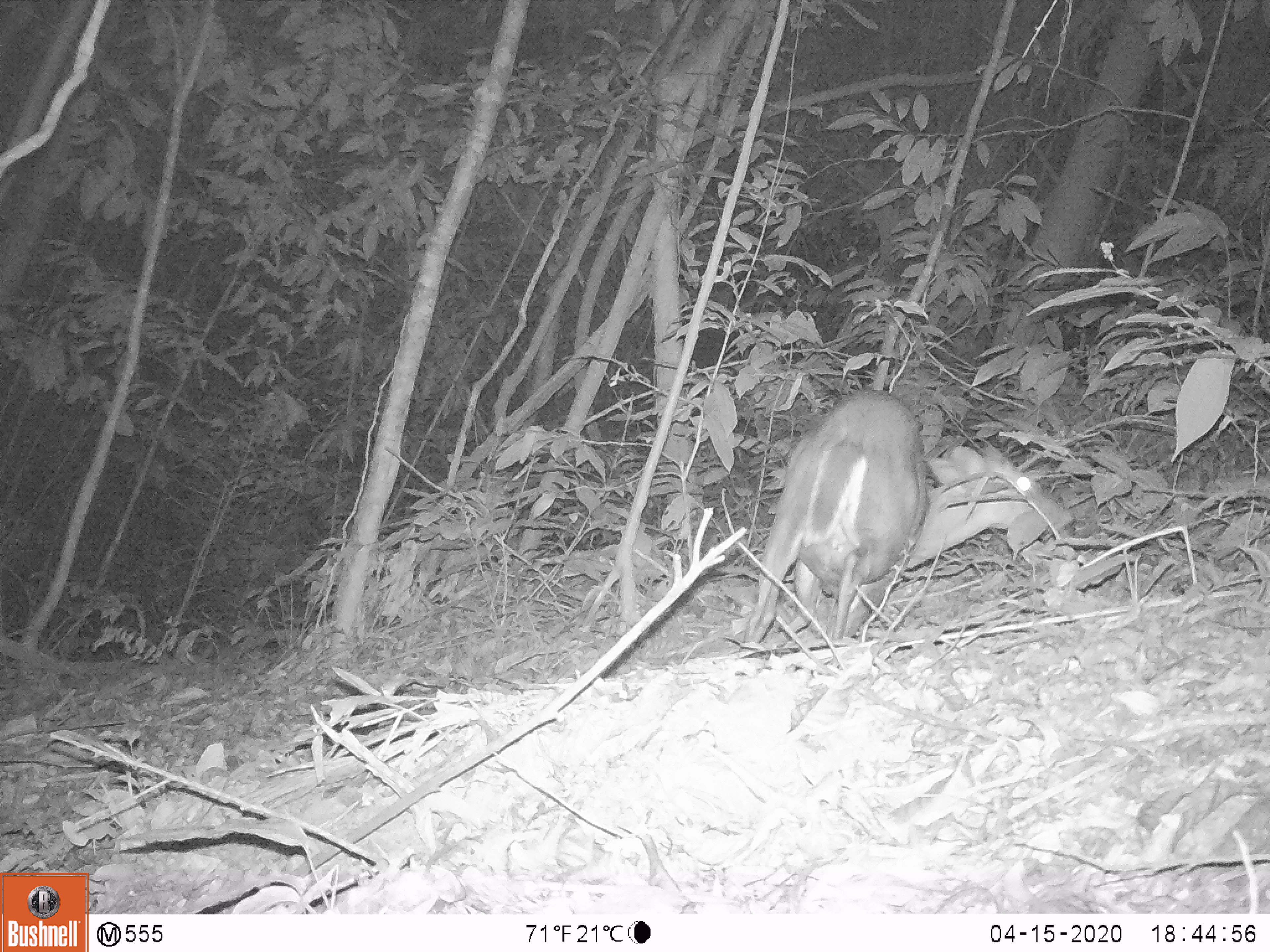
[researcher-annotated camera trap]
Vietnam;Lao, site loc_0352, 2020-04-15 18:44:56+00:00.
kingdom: Animalia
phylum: Chordata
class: Mammalia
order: Artiodactyla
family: Cervidae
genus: Muntiacus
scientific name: Muntiacus rooseveltorum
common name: roosevelt's muntjac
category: roosevelts muntjac group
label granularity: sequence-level